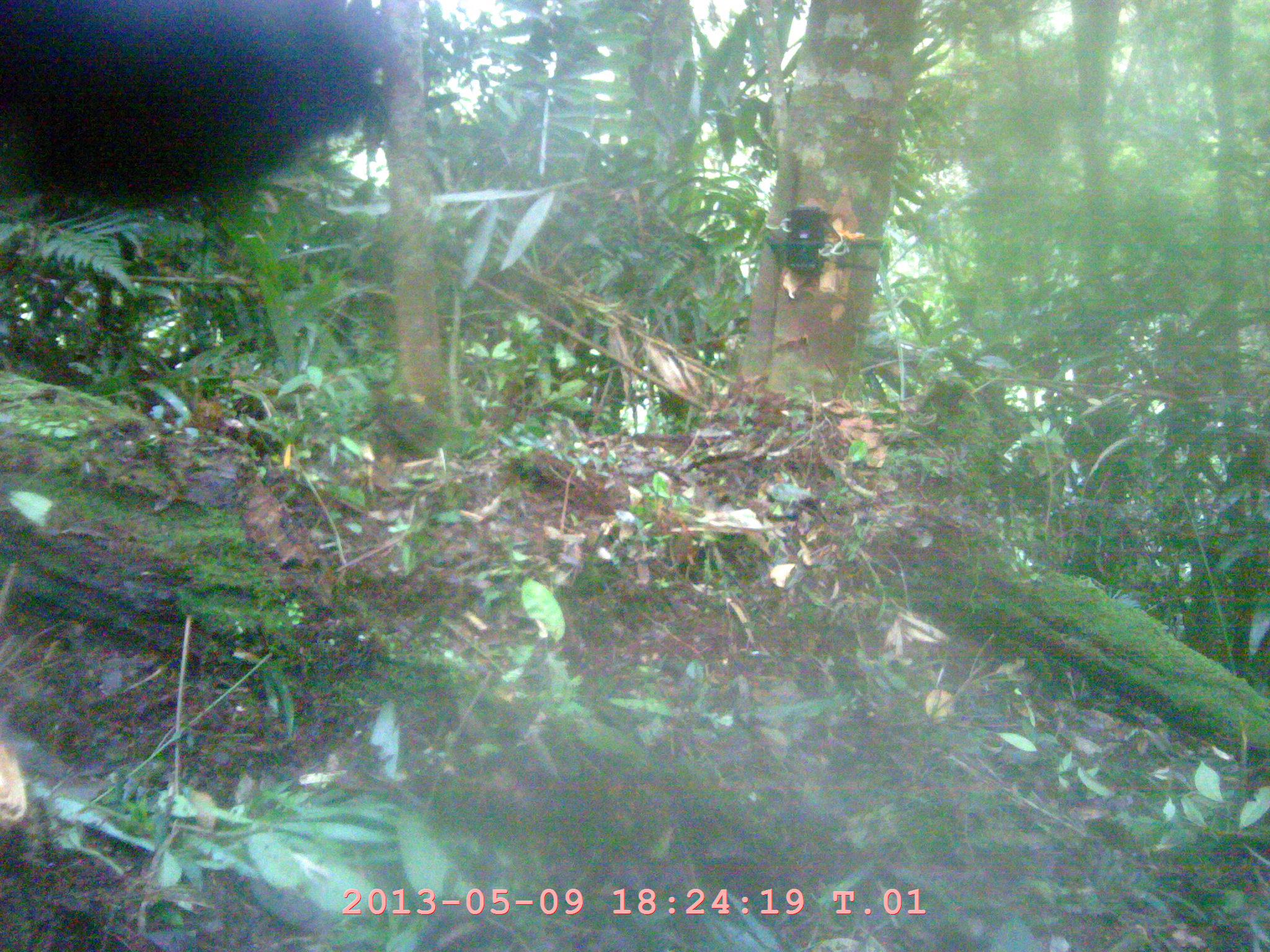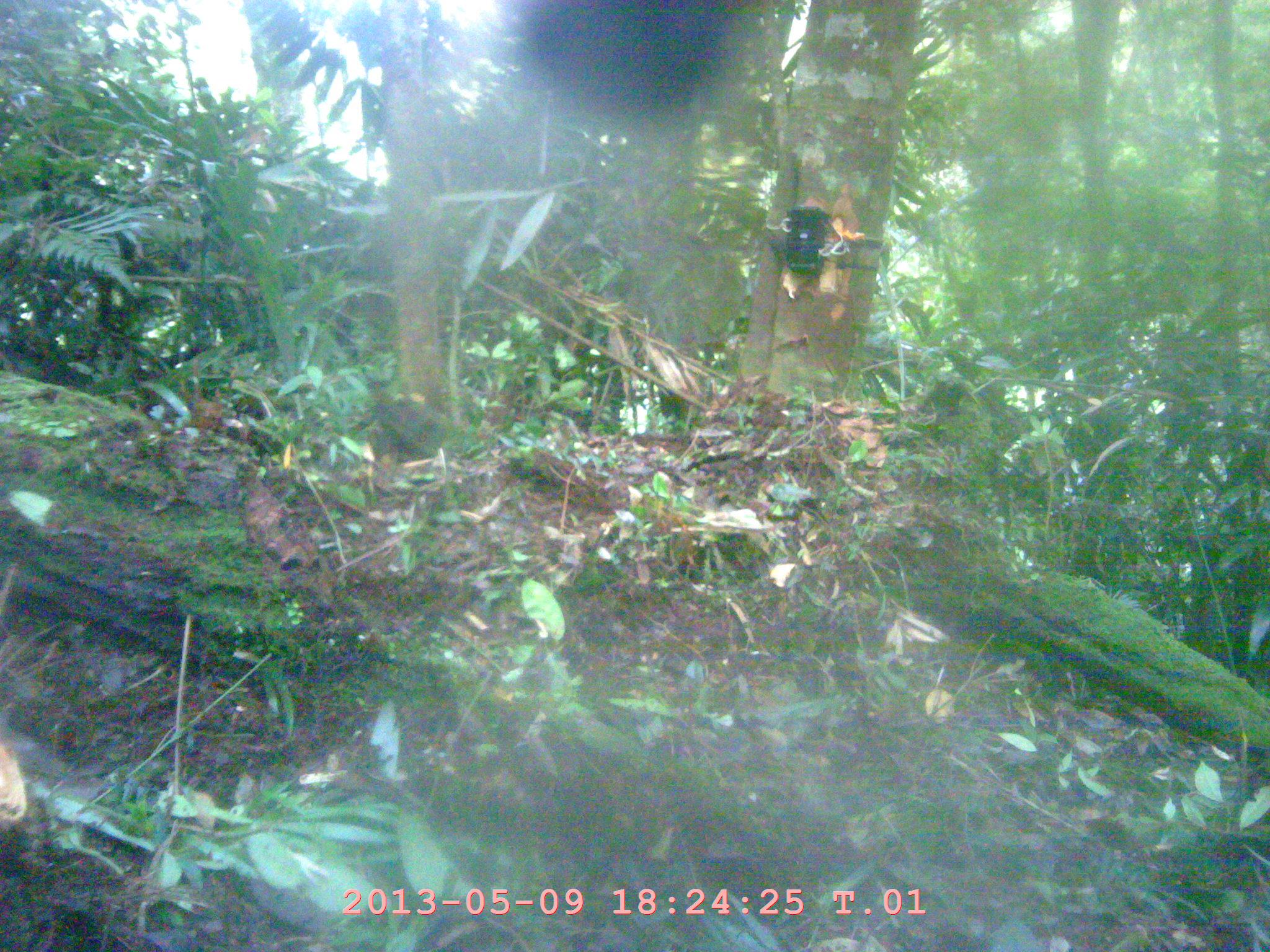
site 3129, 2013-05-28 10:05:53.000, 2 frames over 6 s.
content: unidentified animal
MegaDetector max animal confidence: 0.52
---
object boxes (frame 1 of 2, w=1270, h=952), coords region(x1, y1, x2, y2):
unidentifiable: region(0, 0, 411, 224)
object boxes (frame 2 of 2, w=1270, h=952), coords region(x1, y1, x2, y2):
unidentifiable: region(518, 1, 761, 135)